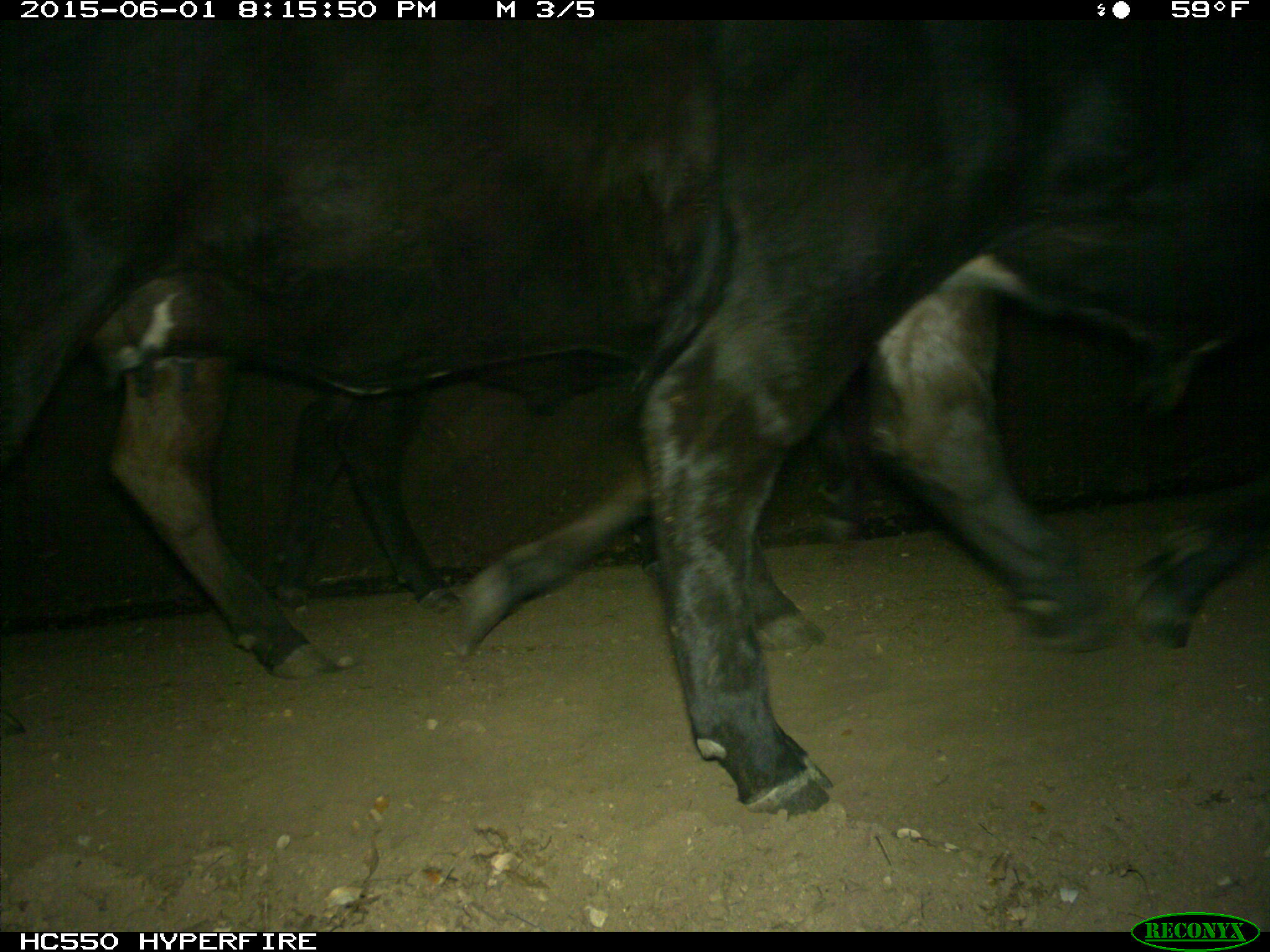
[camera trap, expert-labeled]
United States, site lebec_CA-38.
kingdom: Animalia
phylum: Chordata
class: Mammalia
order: Artiodactyla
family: Bovidae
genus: Bos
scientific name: Bos taurus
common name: domestic cow